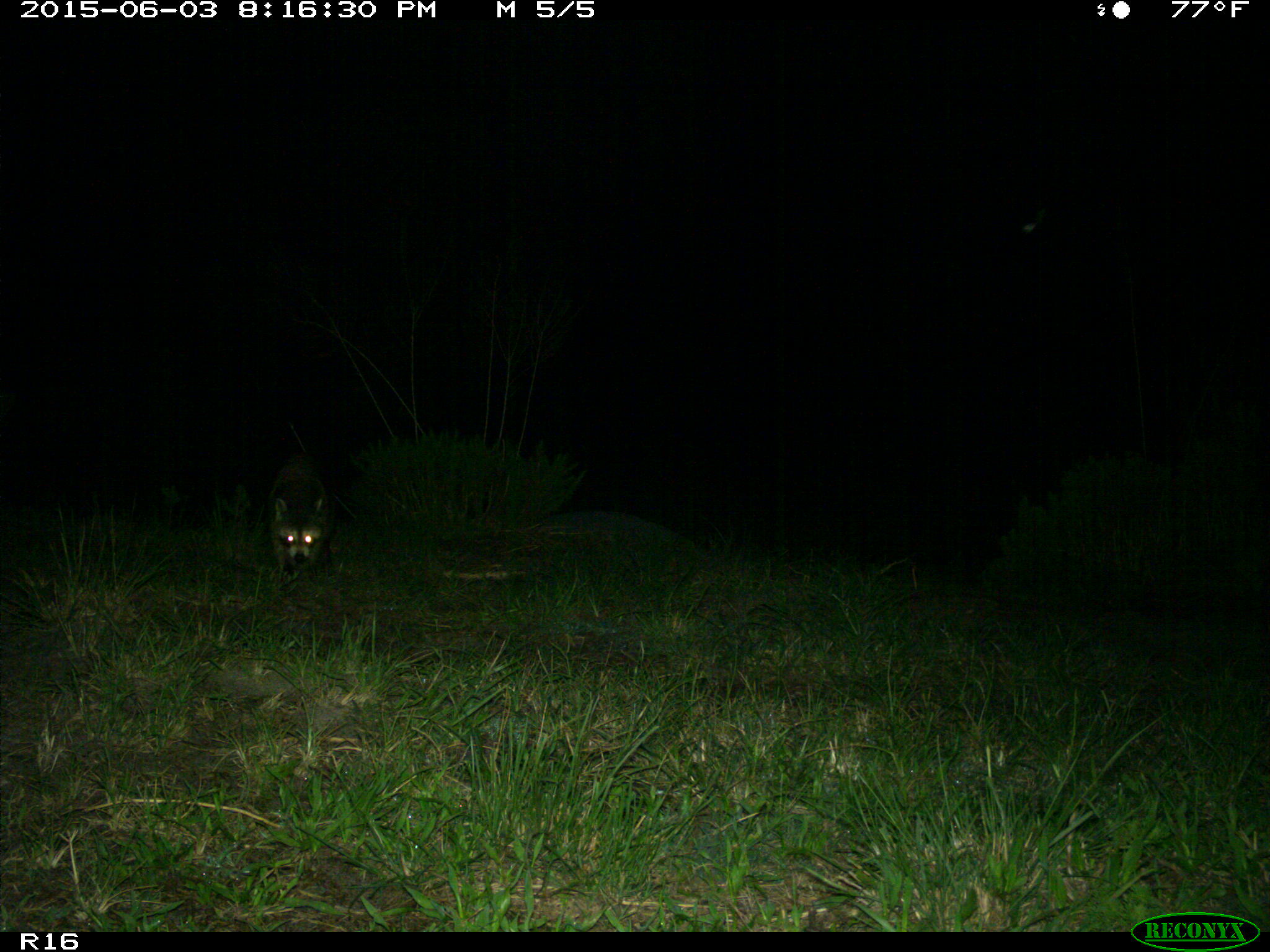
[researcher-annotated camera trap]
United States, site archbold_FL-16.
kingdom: Animalia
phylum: Chordata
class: Mammalia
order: Carnivora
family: Procyonidae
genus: Procyon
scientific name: Procyon lotor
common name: common raccoon